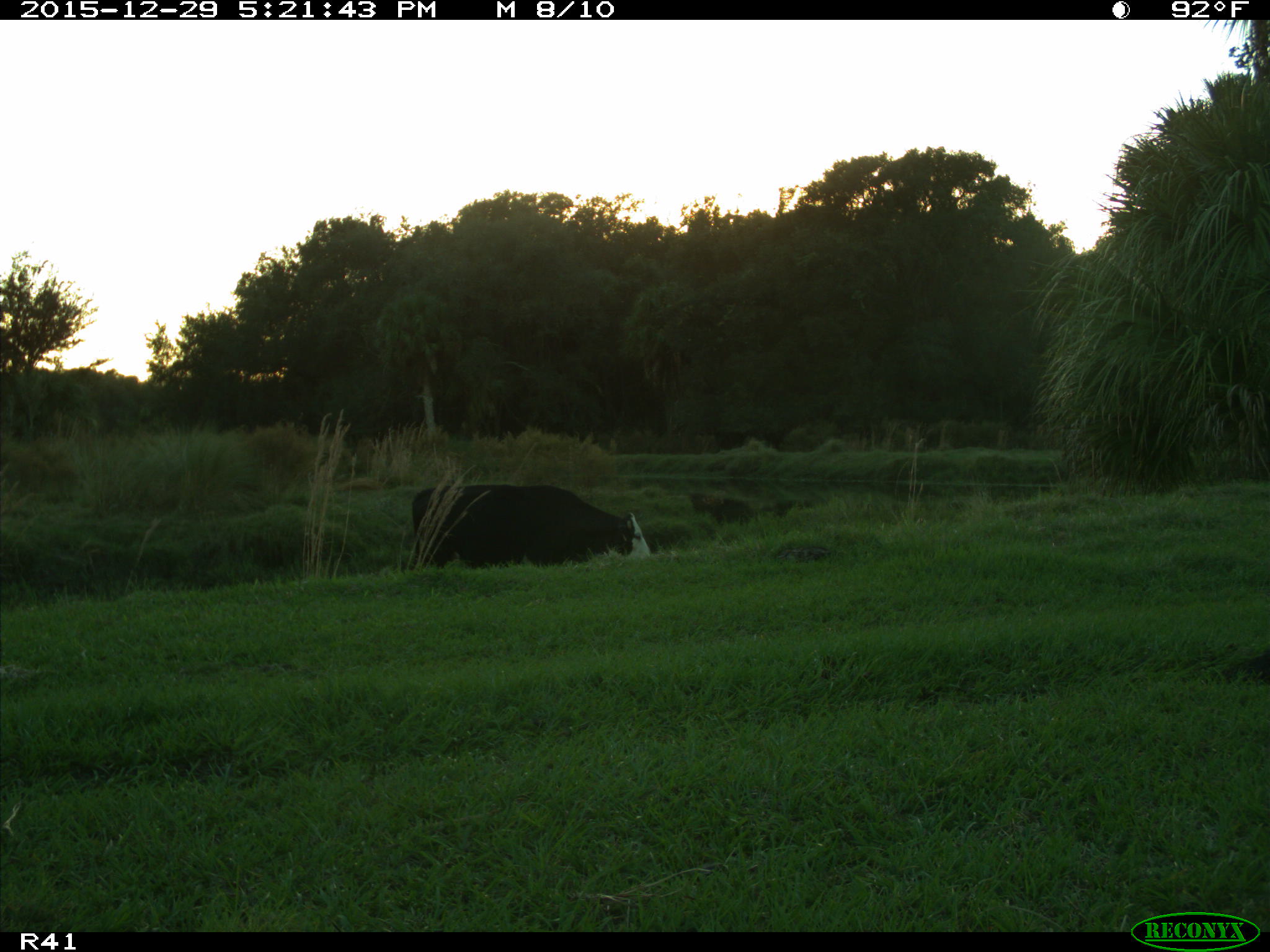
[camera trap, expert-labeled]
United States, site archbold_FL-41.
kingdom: Animalia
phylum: Chordata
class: Mammalia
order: Artiodactyla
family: Bovidae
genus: Bos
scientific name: Bos taurus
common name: domestic cow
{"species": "Bos taurus (domestic cow)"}